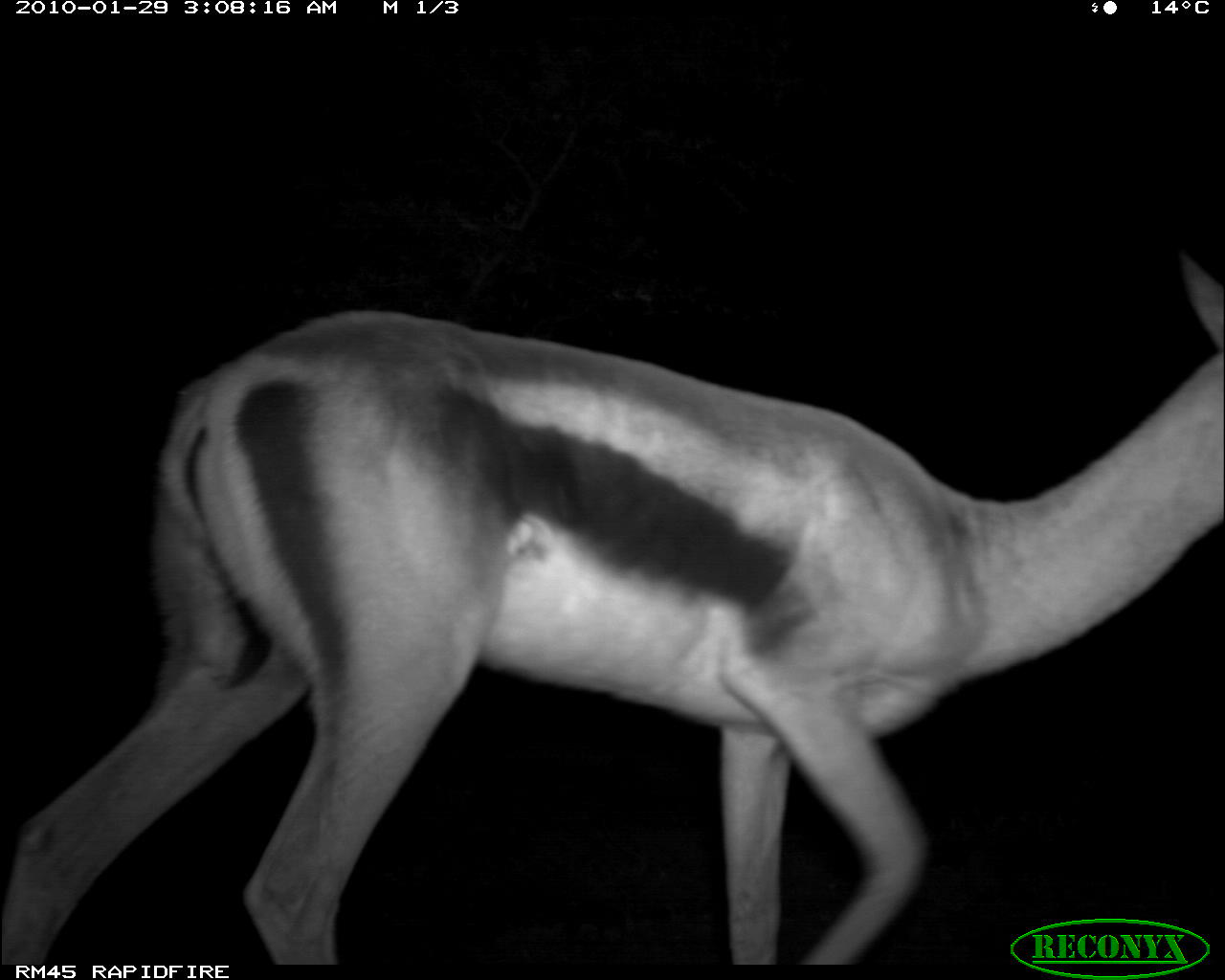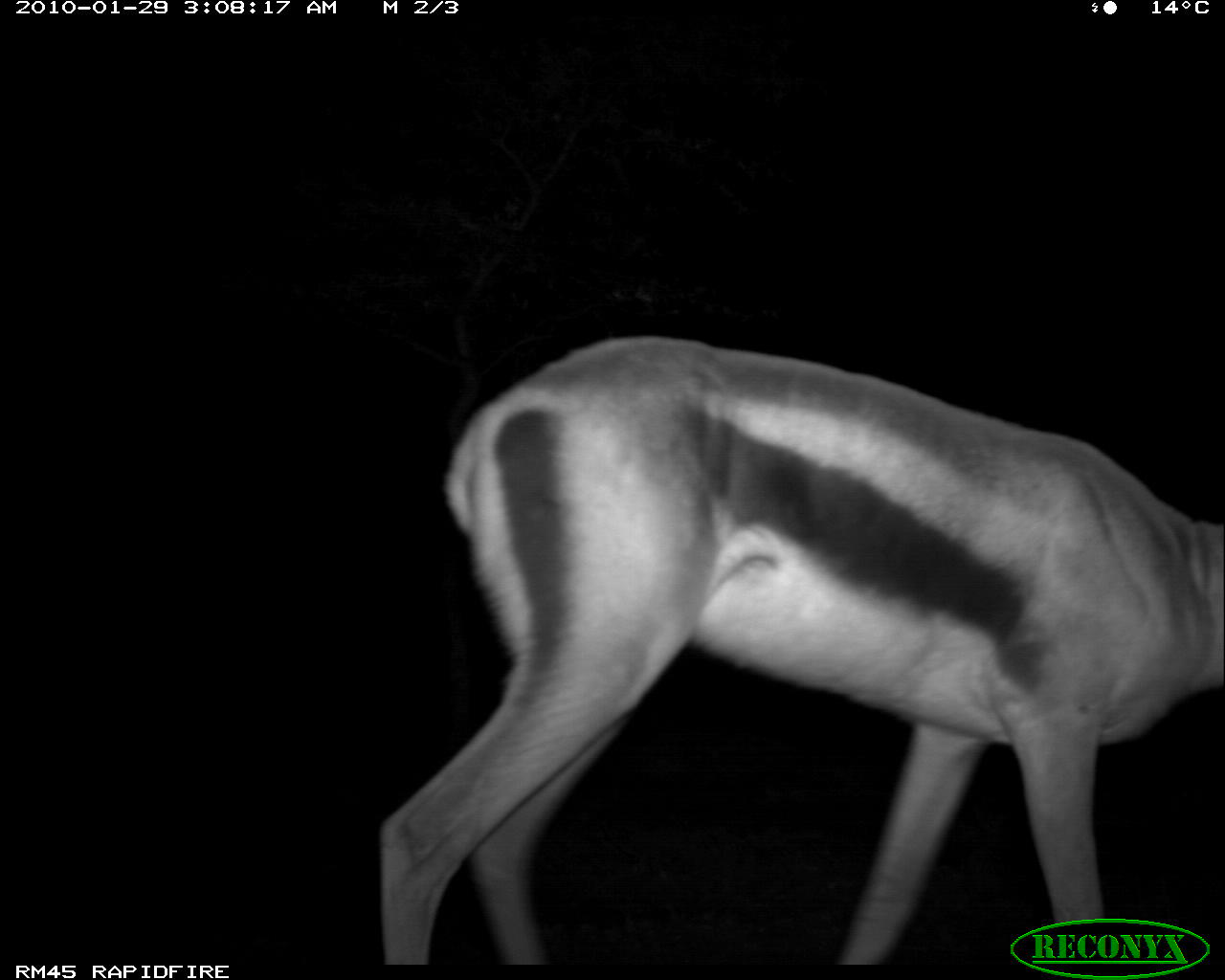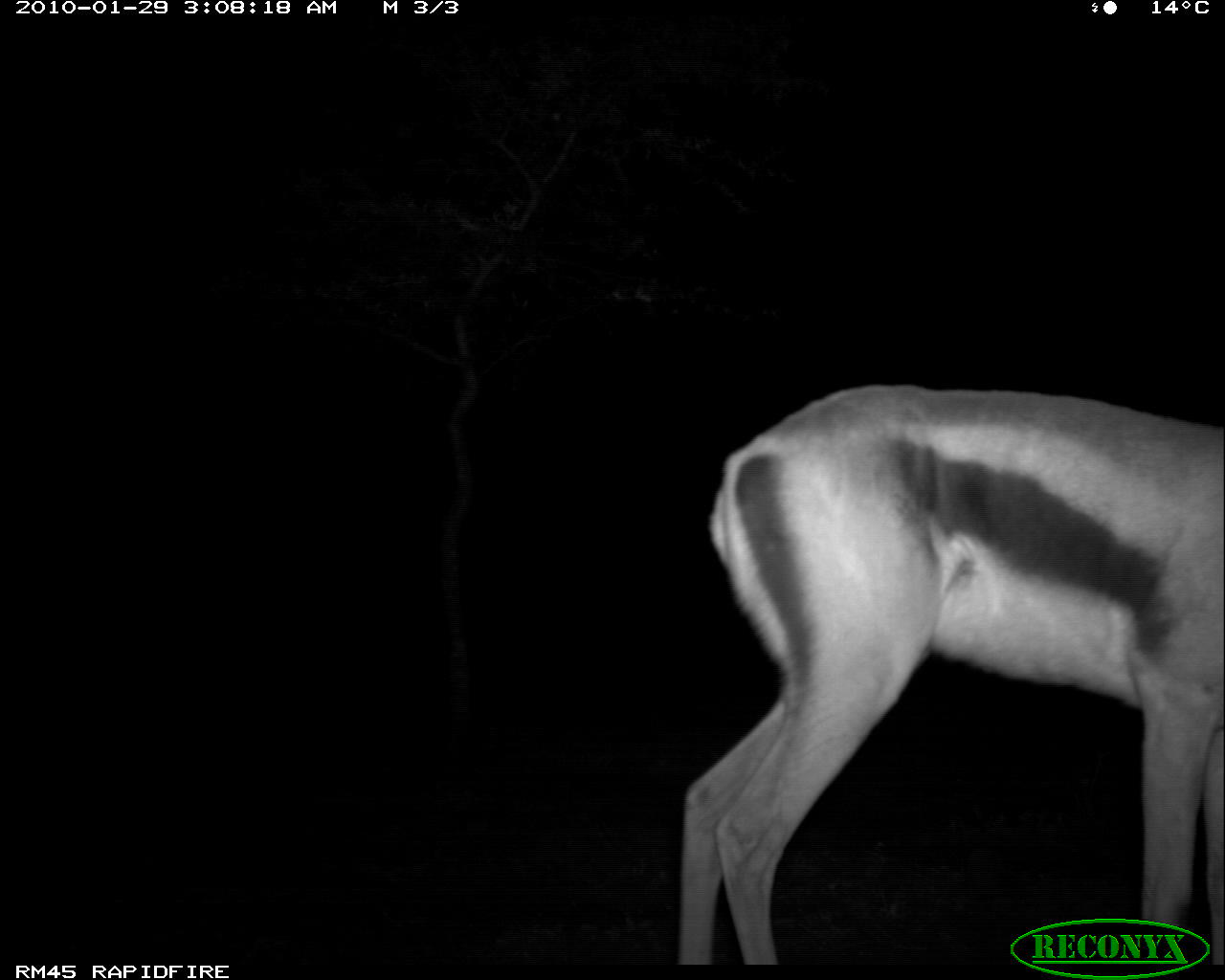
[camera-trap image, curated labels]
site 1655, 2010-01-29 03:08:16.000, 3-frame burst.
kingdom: Animalia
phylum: Chordata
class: Mammalia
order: Artiodactyla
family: Bovidae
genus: Nanger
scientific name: Nanger granti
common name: grant's gazelle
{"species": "Nanger granti (grant's gazelle)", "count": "1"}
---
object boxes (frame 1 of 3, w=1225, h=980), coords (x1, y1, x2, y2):
nanger granti: (0, 243, 1225, 964)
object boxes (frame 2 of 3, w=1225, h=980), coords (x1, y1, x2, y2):
nanger granti: (377, 334, 1225, 964)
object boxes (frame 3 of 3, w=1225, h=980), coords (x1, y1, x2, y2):
nanger granti: (676, 383, 1225, 964)